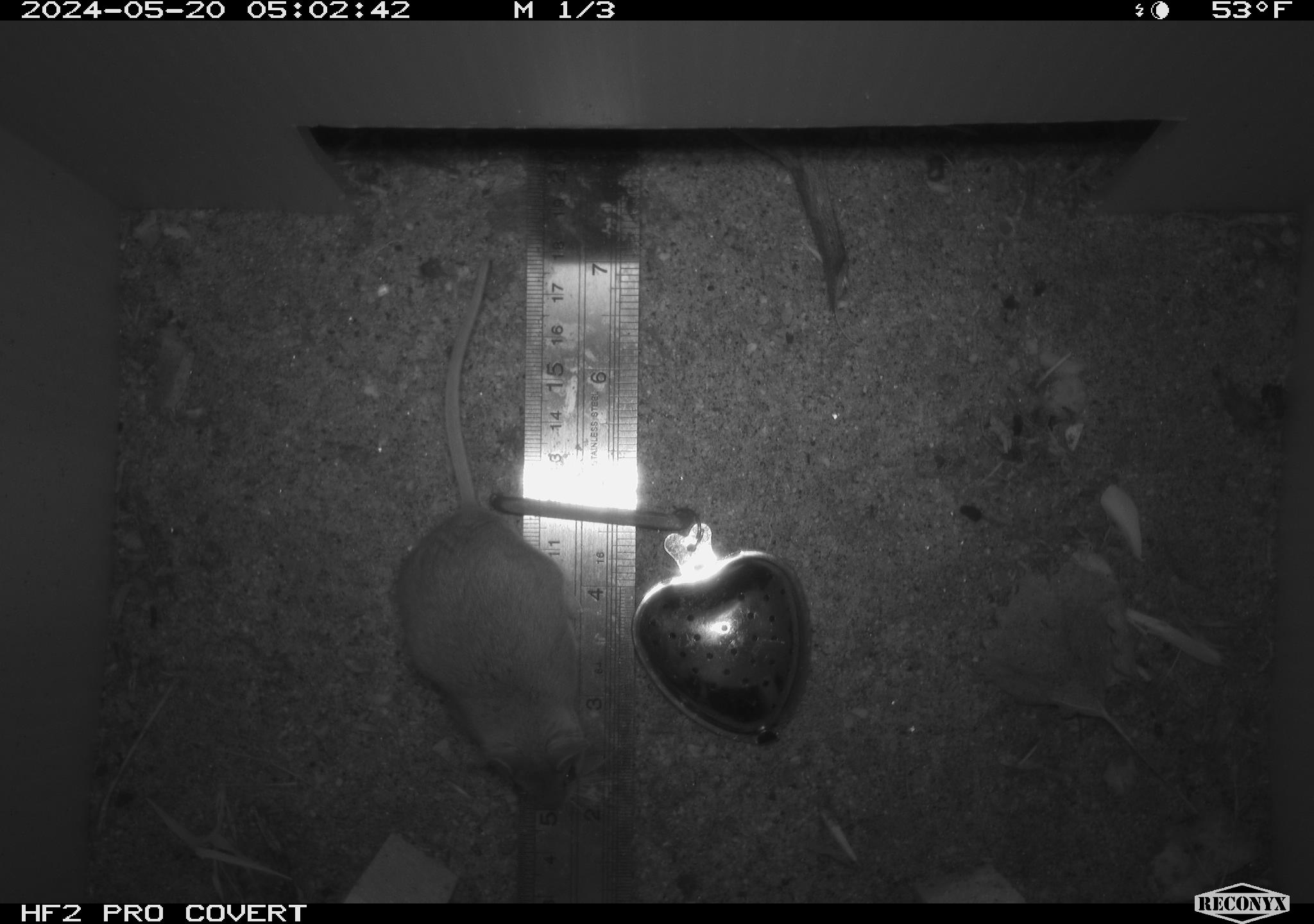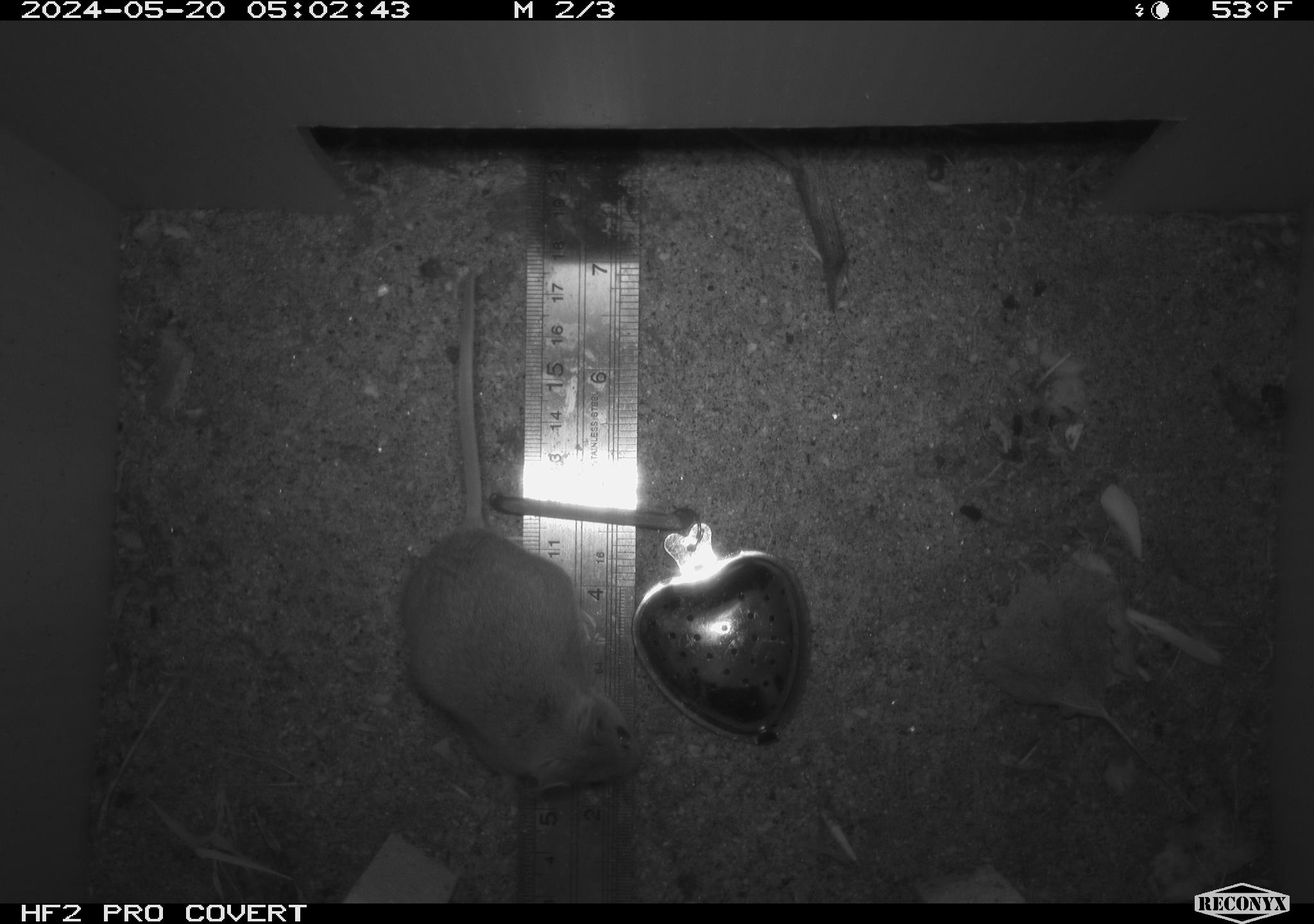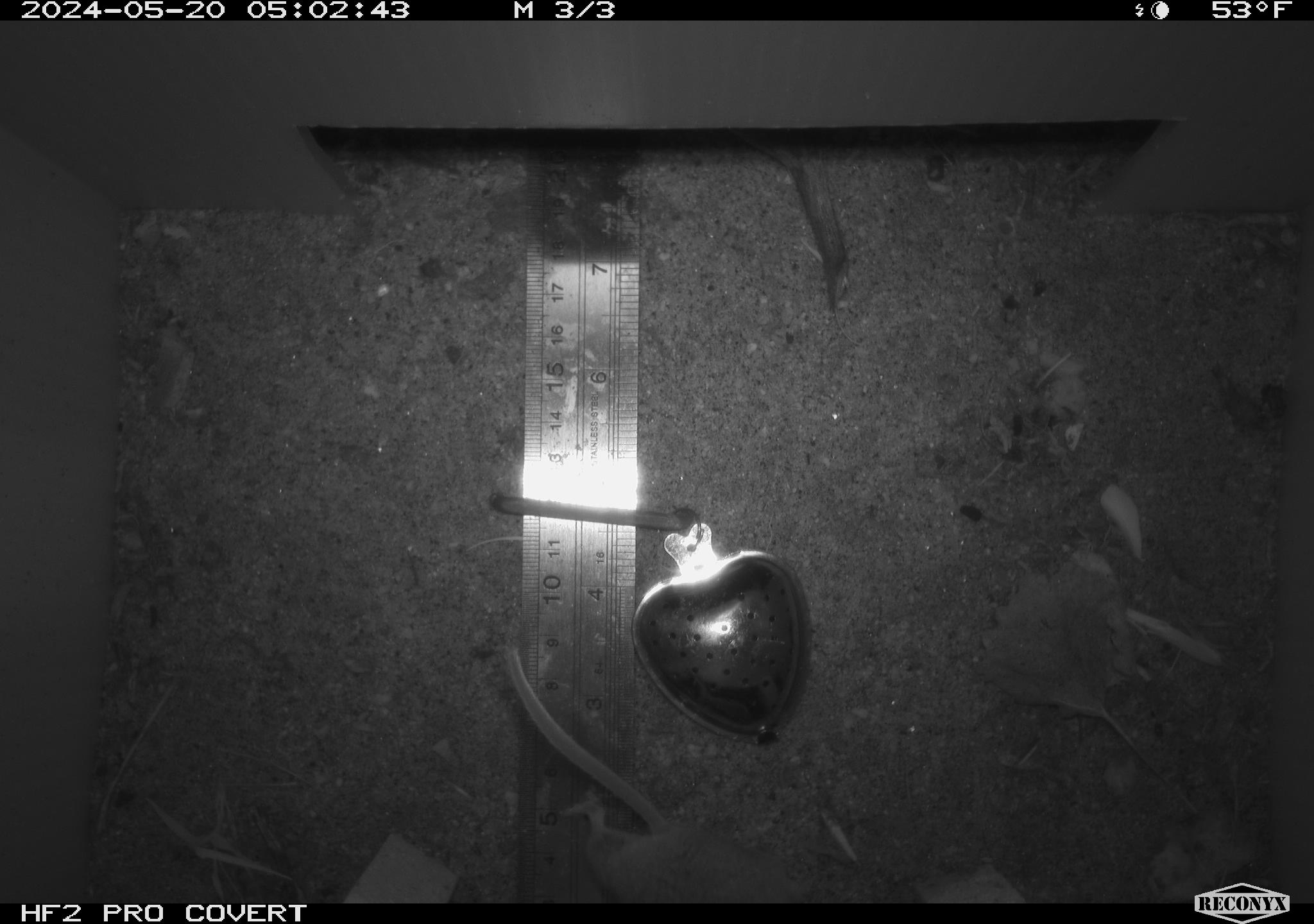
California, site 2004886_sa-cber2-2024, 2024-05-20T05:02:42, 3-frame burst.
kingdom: Animalia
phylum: Chordata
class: Mammalia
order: Rodentia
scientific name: Rodentia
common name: mouse species